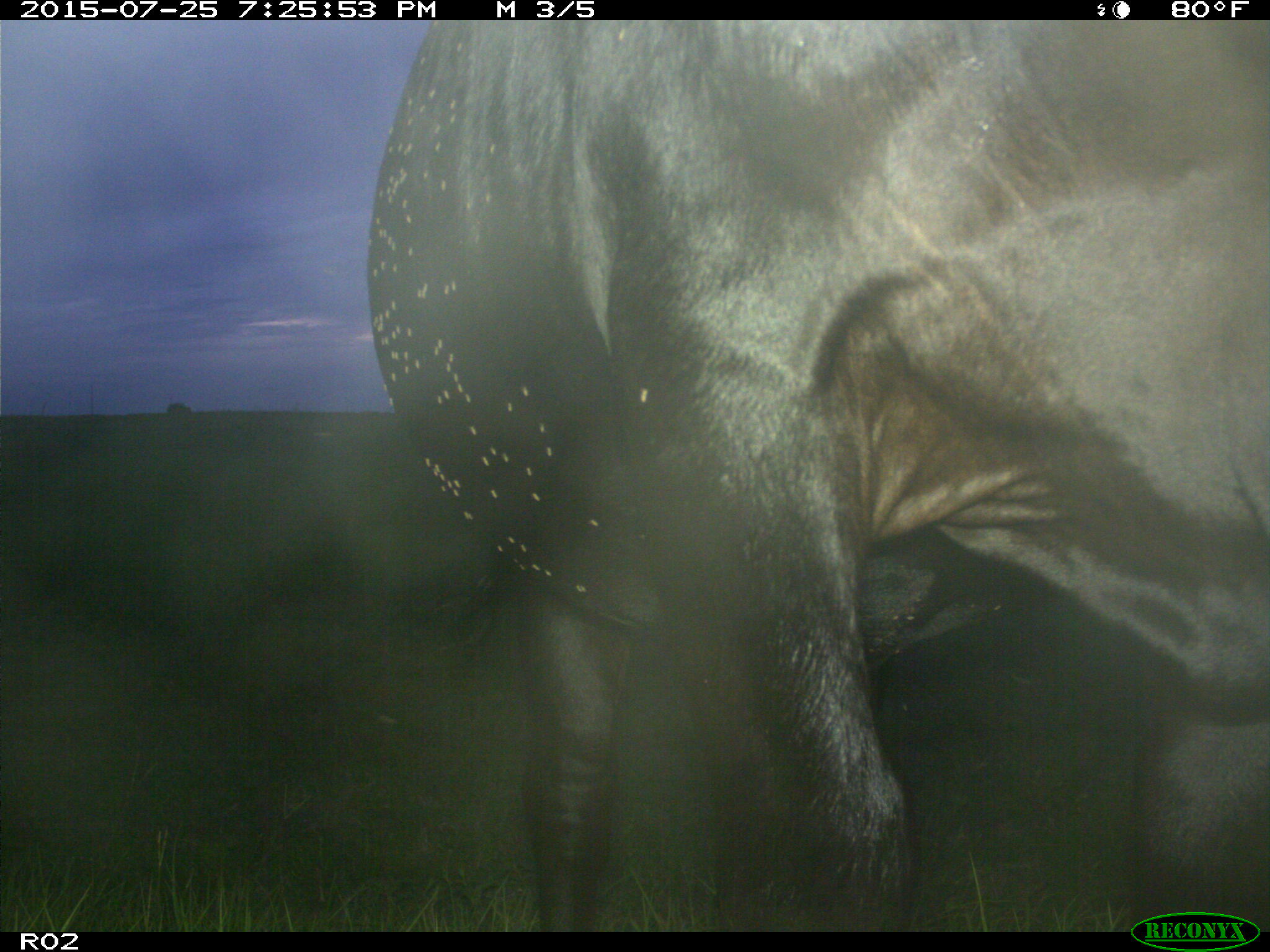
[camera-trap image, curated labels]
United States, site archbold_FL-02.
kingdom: Animalia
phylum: Chordata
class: Mammalia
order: Artiodactyla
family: Bovidae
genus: Bos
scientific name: Bos taurus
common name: domestic cow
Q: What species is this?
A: Bos taurus (domestic cow).